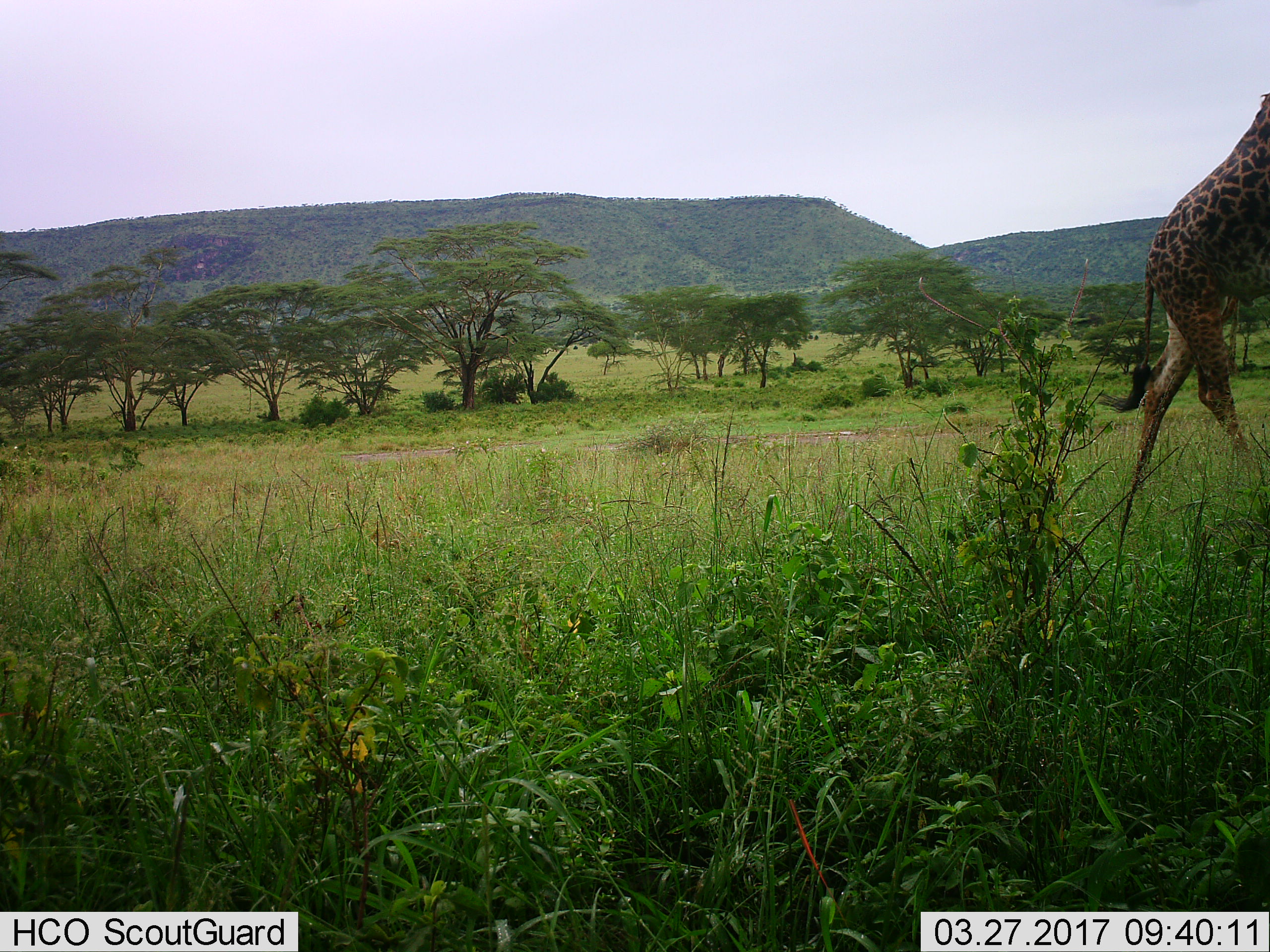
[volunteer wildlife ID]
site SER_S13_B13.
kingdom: Animalia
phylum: Chordata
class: Mammalia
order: Artiodactyla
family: Giraffidae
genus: Giraffa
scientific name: Giraffa camelopardalis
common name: giraffe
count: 1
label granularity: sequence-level